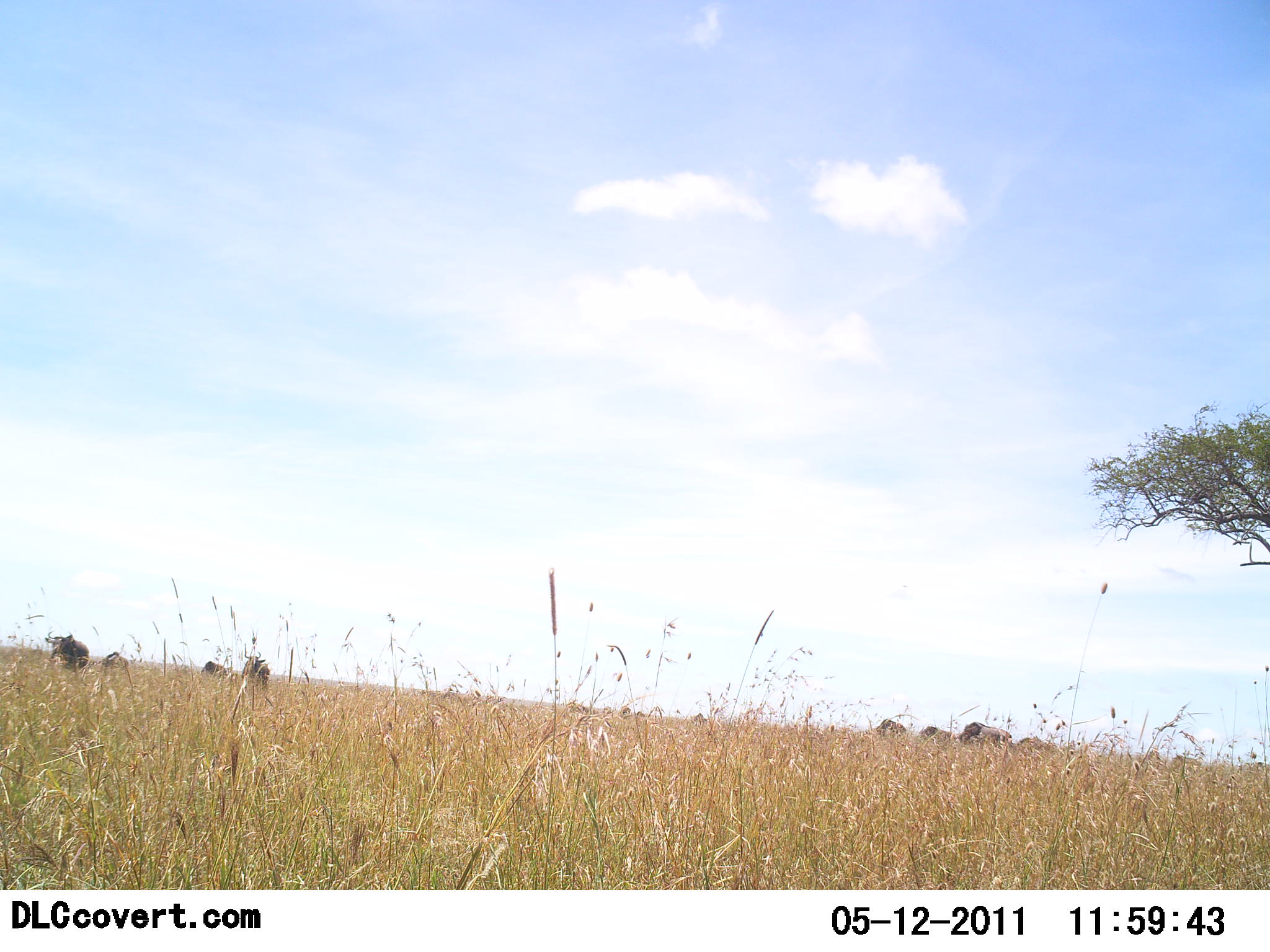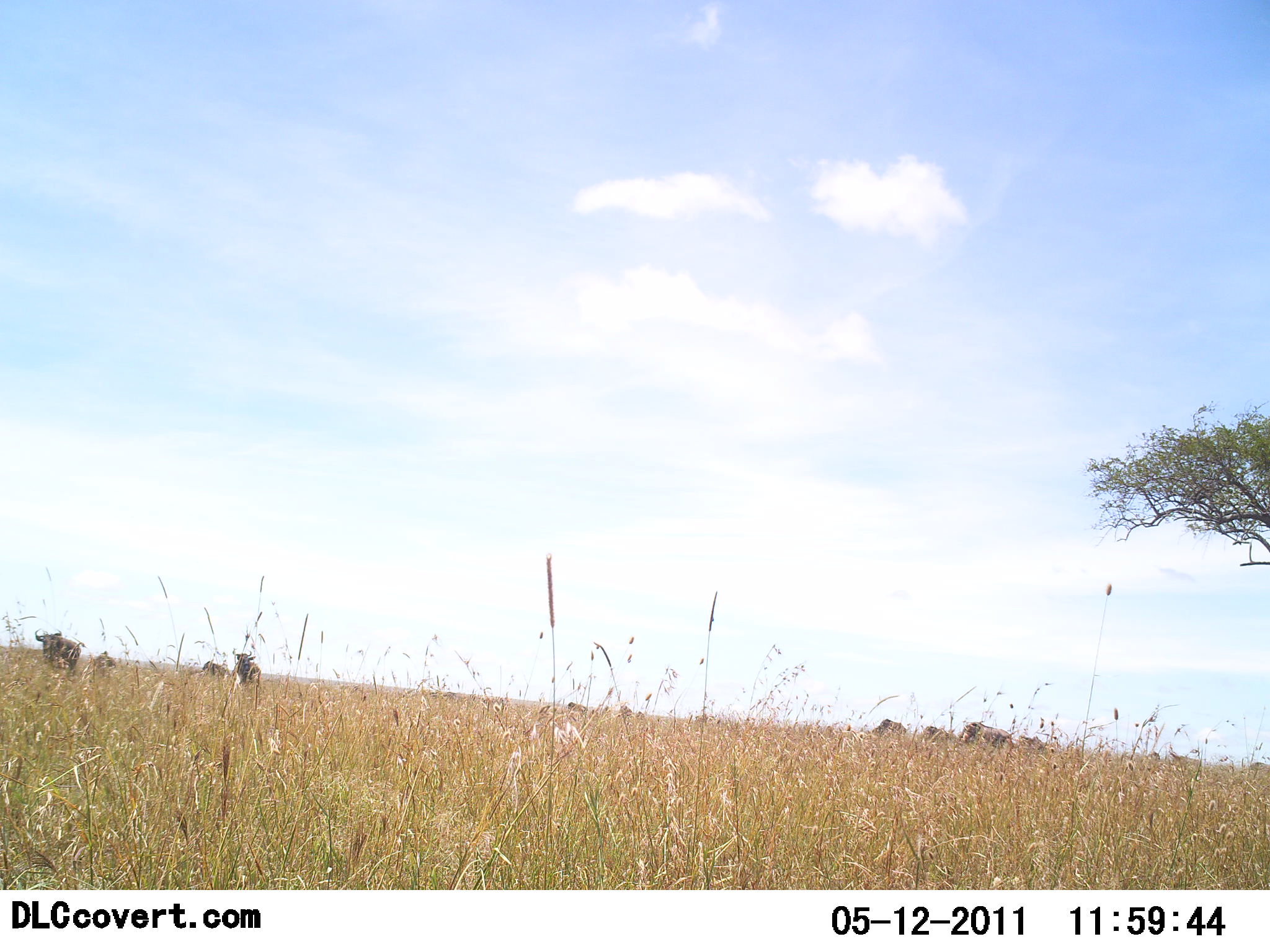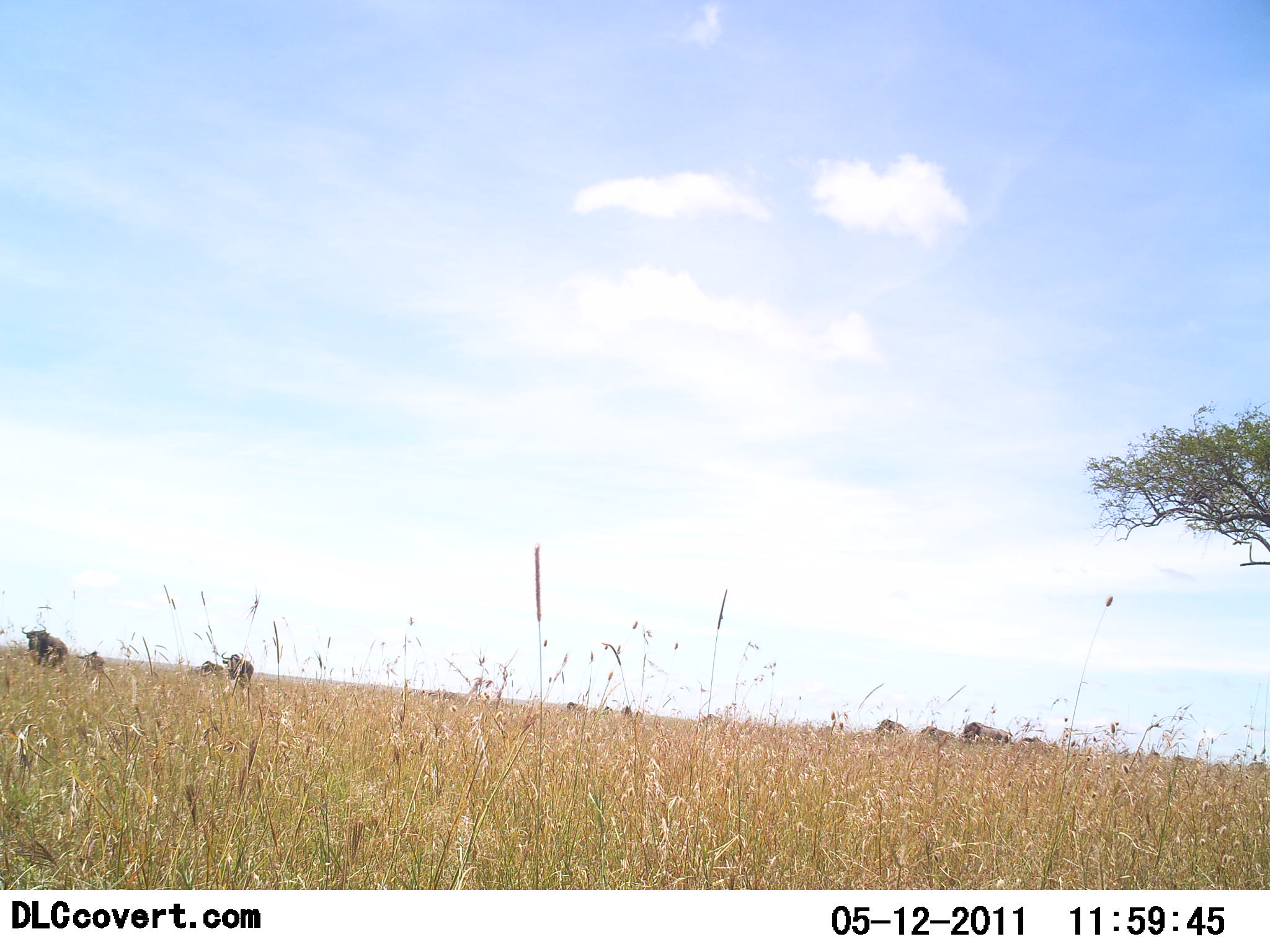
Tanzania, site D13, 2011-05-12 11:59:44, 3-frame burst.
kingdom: Animalia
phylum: Chordata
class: Mammalia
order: Artiodactyla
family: Bovidae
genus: Connochaetes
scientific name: Connochaetes taurinus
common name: blue wildebeest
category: wildebeest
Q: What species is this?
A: Wildebeest (blue wildebeest) (Connochaetes taurinus).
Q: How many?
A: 7.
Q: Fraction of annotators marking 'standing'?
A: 44%.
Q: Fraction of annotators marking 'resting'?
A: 0%.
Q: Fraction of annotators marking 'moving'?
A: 67%.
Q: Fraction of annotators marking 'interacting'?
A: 0%.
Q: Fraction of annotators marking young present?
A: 11%.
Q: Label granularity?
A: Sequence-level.